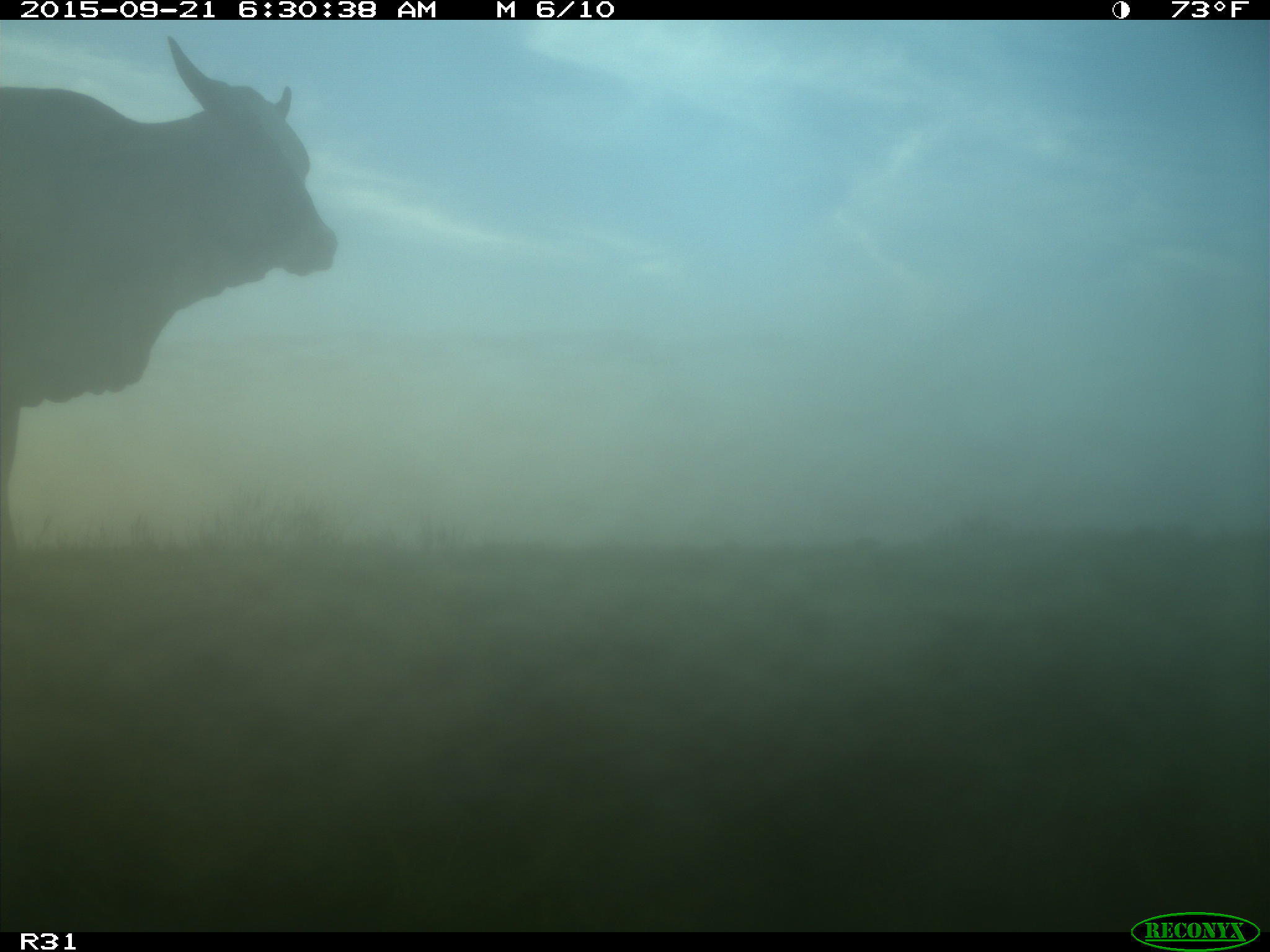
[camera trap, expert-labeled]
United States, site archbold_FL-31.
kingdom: Animalia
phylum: Chordata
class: Mammalia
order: Artiodactyla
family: Bovidae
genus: Bos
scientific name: Bos taurus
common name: domestic cow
Bos taurus (domestic cow).